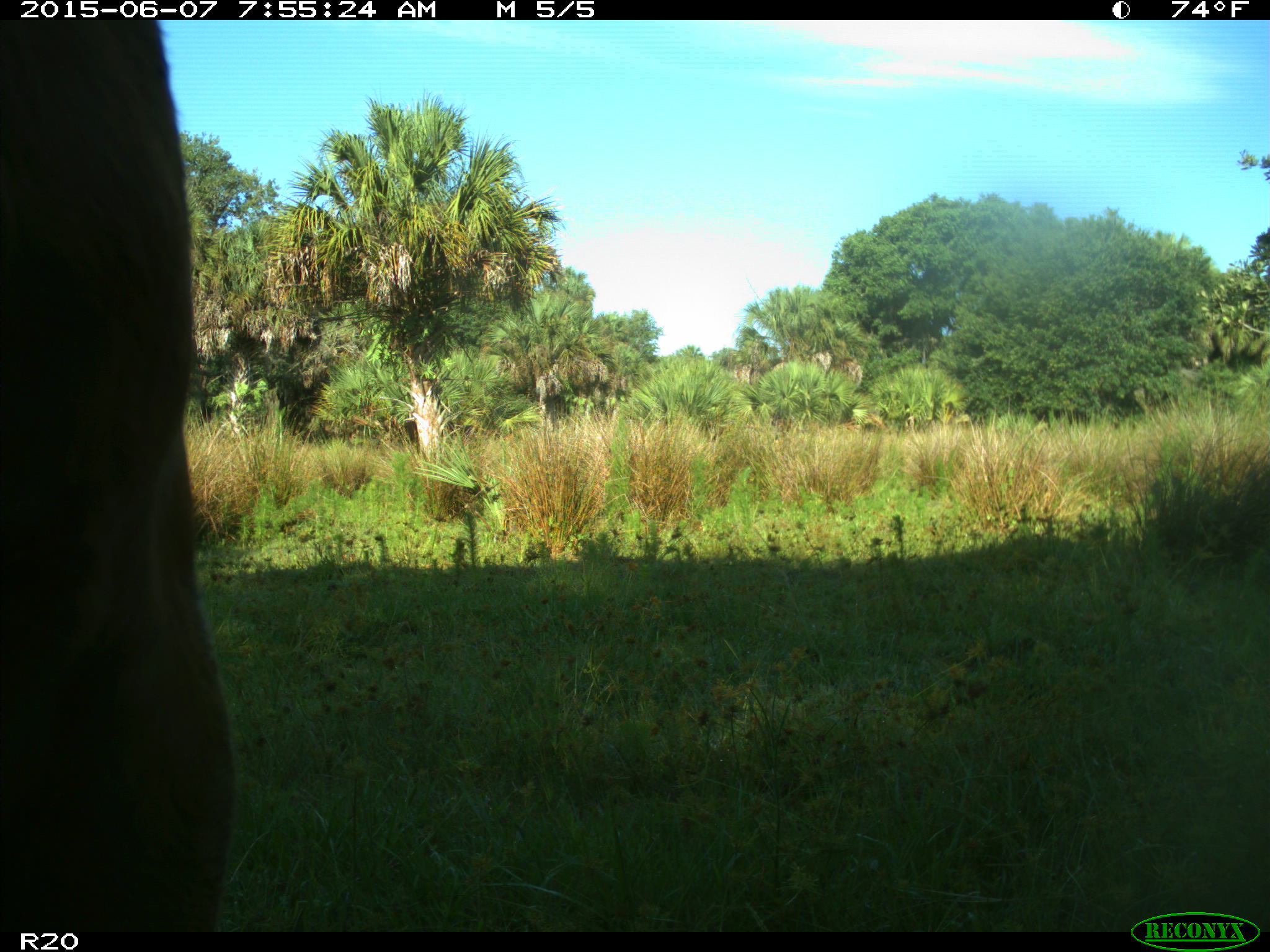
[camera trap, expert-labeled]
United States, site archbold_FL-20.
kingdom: Animalia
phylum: Chordata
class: Mammalia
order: Artiodactyla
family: Bovidae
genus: Bos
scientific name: Bos taurus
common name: domestic cow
Bos taurus (domestic cow).